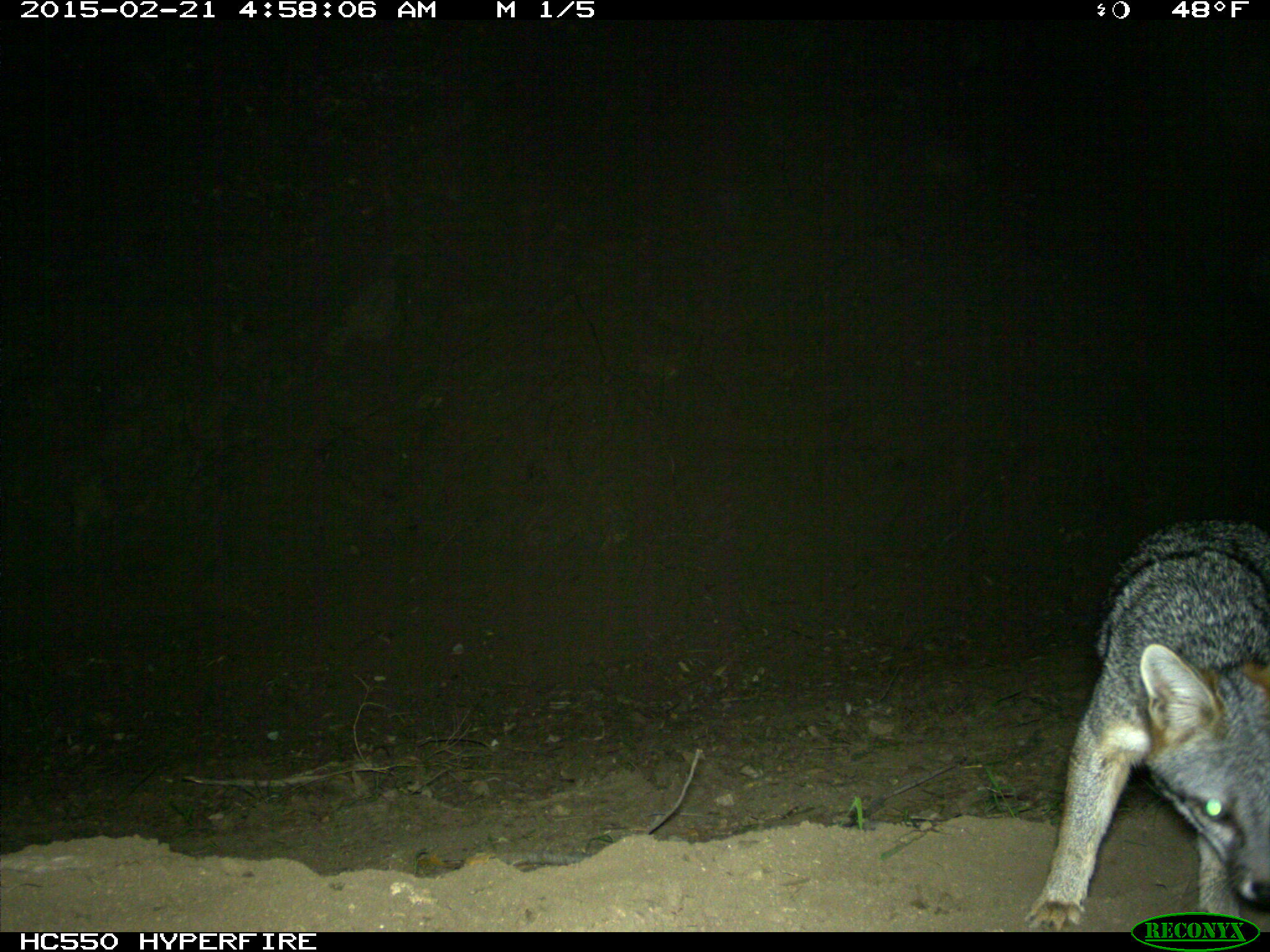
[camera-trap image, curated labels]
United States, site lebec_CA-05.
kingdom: Animalia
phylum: Chordata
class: Mammalia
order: Carnivora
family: Canidae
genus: Urocyon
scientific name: Urocyon cinereoargenteus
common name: gray fox